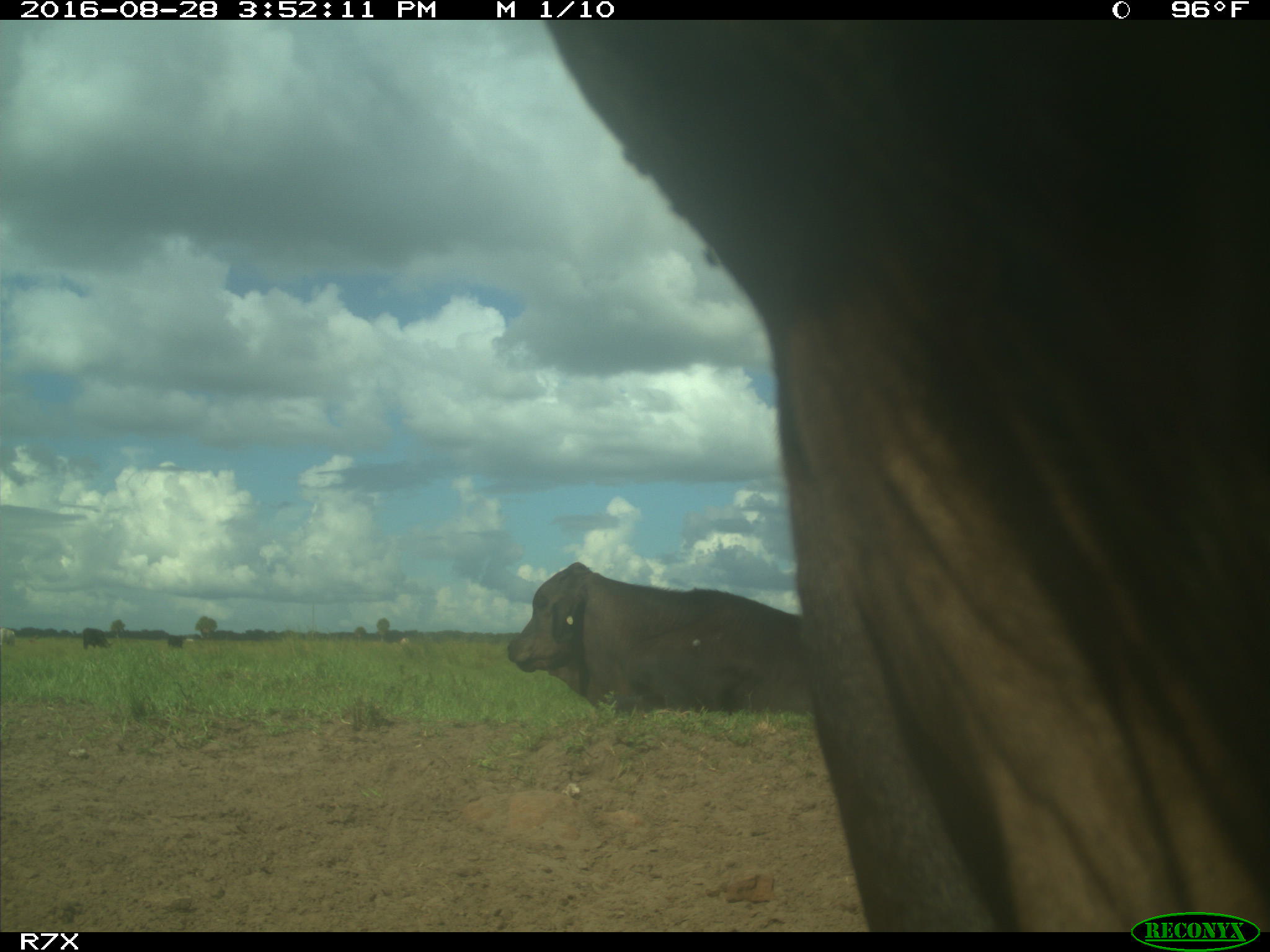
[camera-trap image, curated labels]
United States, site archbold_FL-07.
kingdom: Animalia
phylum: Chordata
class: Mammalia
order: Artiodactyla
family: Bovidae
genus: Bos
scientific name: Bos taurus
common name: domestic cow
Bos taurus (domestic cow).